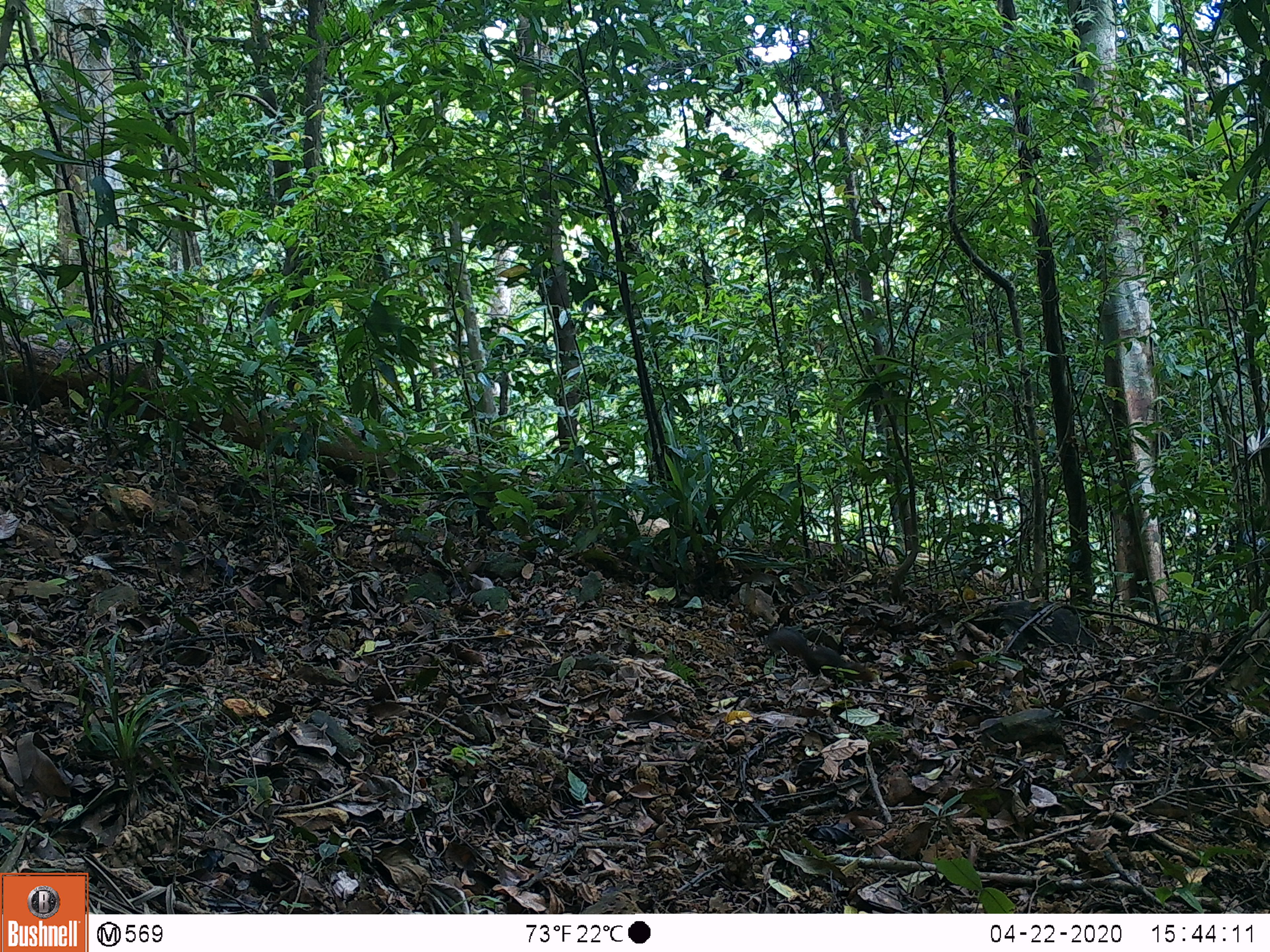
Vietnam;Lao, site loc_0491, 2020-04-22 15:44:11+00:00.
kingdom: Animalia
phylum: Chordata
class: Mammalia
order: Rodentia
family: Sciuridae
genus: Dremomys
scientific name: Dremomys rufigenis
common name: red-cheeked squirrel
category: red cheeked squirrel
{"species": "red cheeked squirrel (red-cheeked squirrel) (Dremomys rufigenis)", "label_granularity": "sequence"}